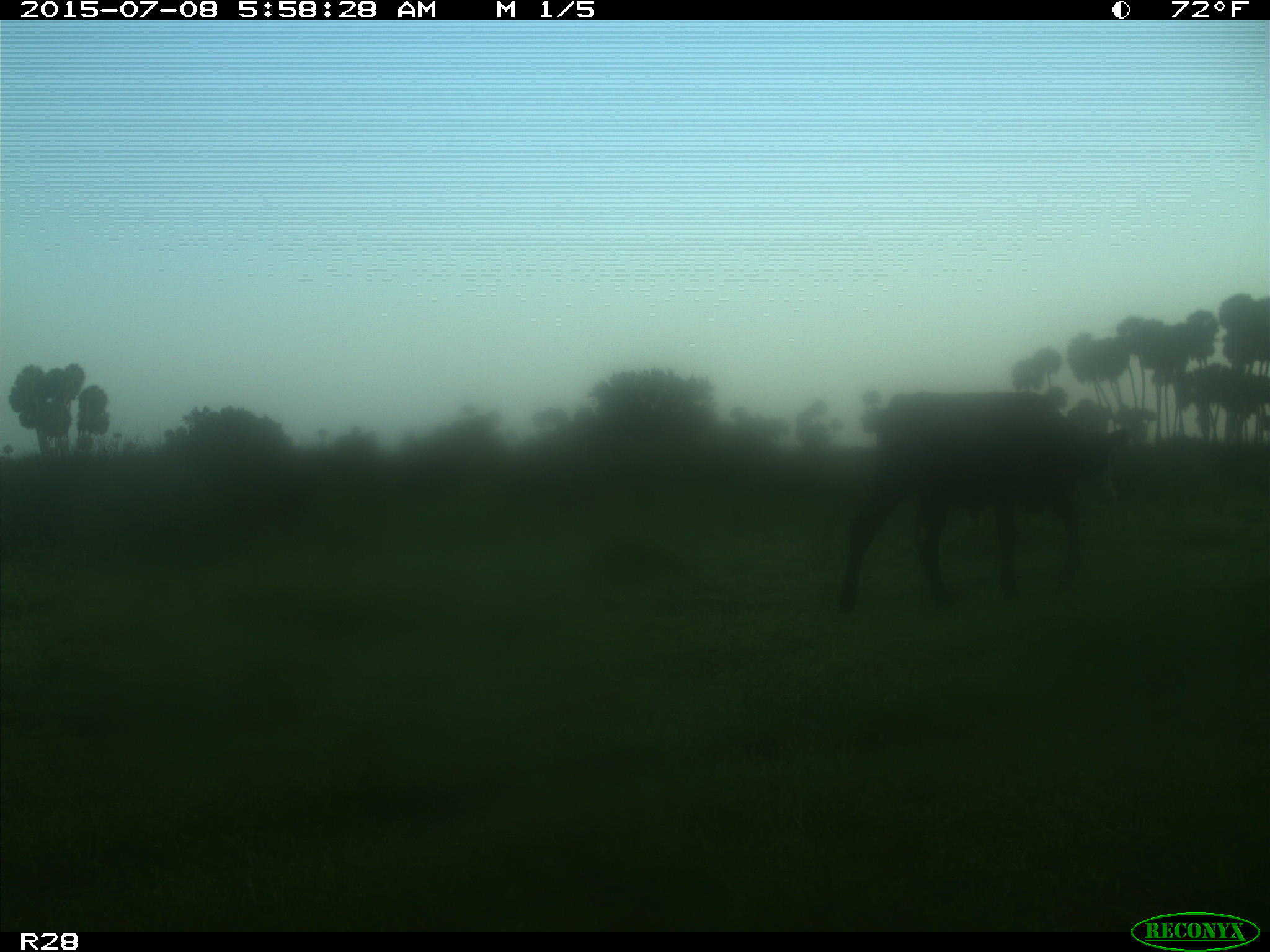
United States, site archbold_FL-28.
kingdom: Animalia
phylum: Chordata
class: Mammalia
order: Artiodactyla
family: Bovidae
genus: Bos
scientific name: Bos taurus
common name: domestic cow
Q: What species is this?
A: Bos taurus (domestic cow).